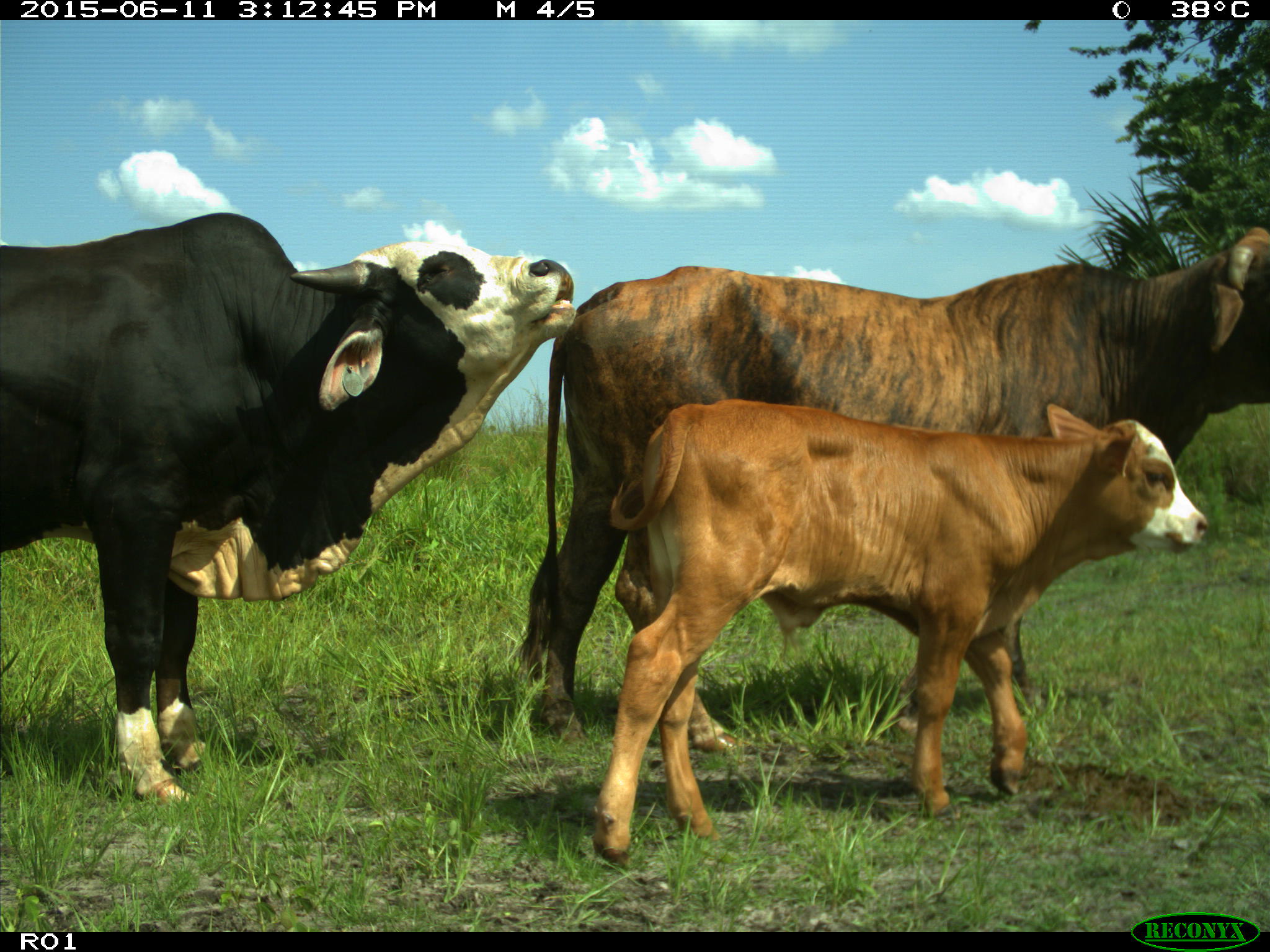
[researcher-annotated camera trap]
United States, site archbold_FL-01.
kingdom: Animalia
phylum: Chordata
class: Mammalia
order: Artiodactyla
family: Bovidae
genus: Bos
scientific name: Bos taurus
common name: domestic cow